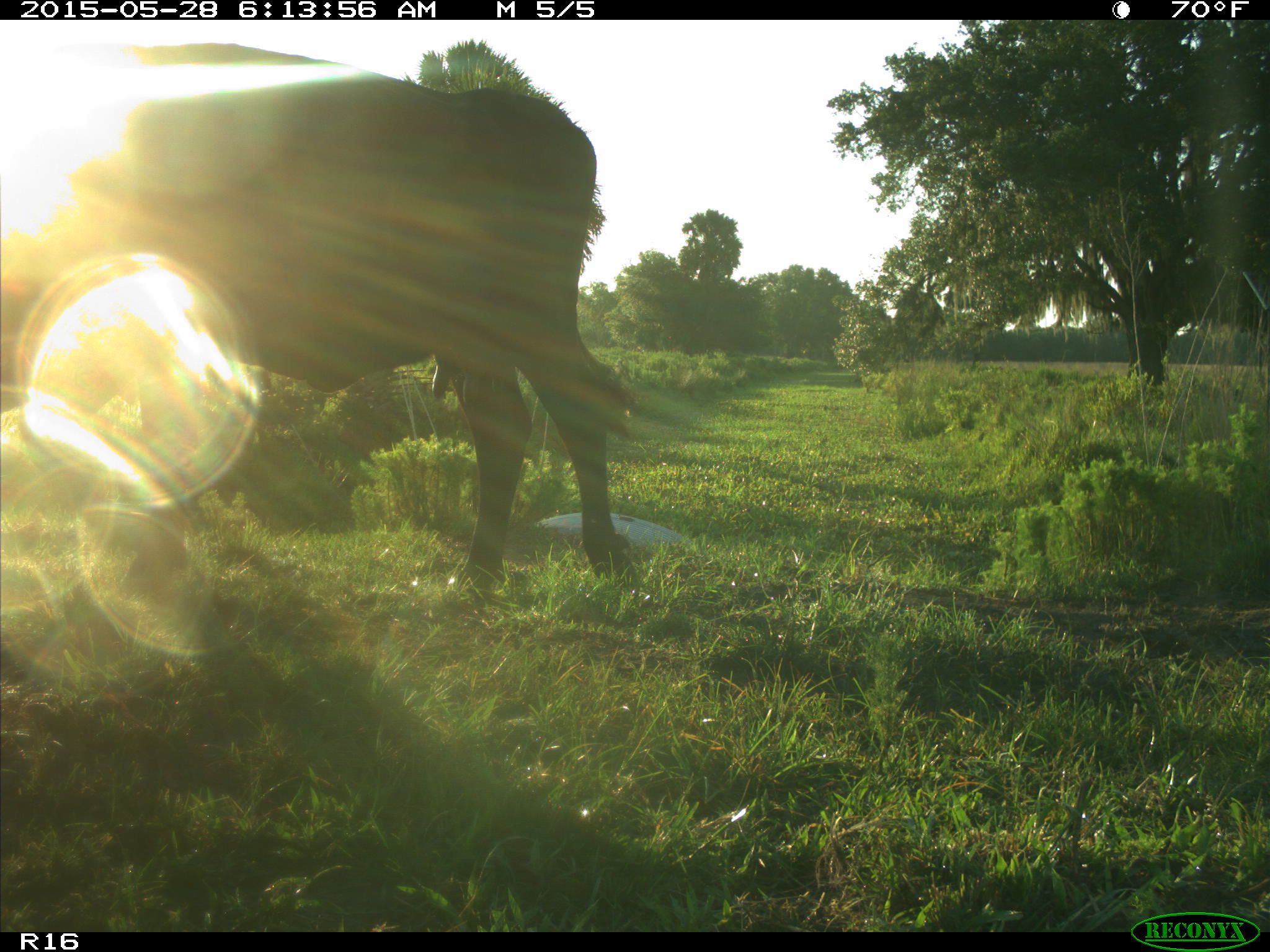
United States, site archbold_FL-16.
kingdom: Animalia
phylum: Chordata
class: Mammalia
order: Artiodactyla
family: Bovidae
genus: Bos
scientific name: Bos taurus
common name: domestic cow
Bos taurus (domestic cow).